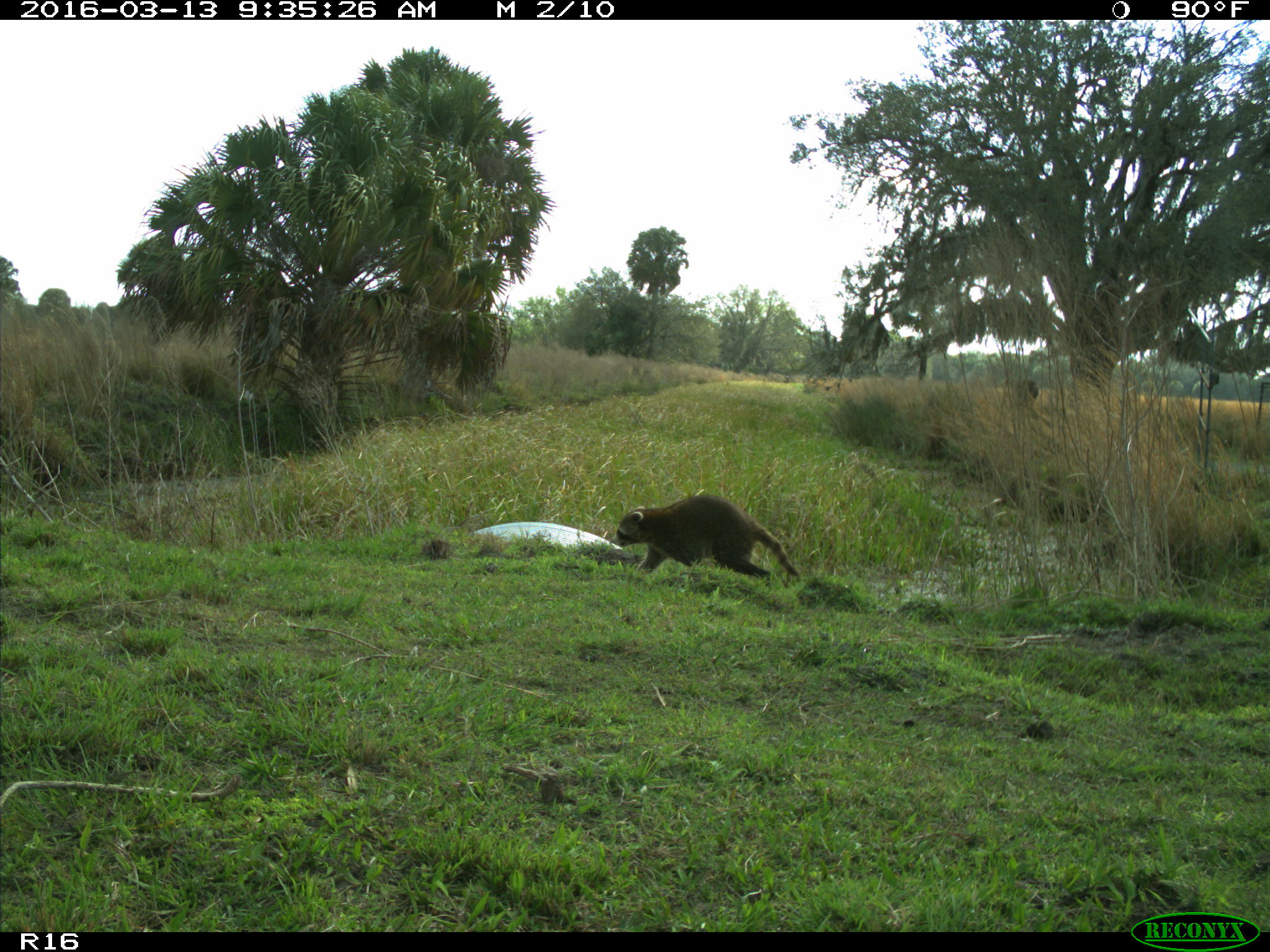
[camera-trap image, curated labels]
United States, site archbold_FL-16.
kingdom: Animalia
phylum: Chordata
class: Mammalia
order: Carnivora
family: Procyonidae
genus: Procyon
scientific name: Procyon lotor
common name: common raccoon